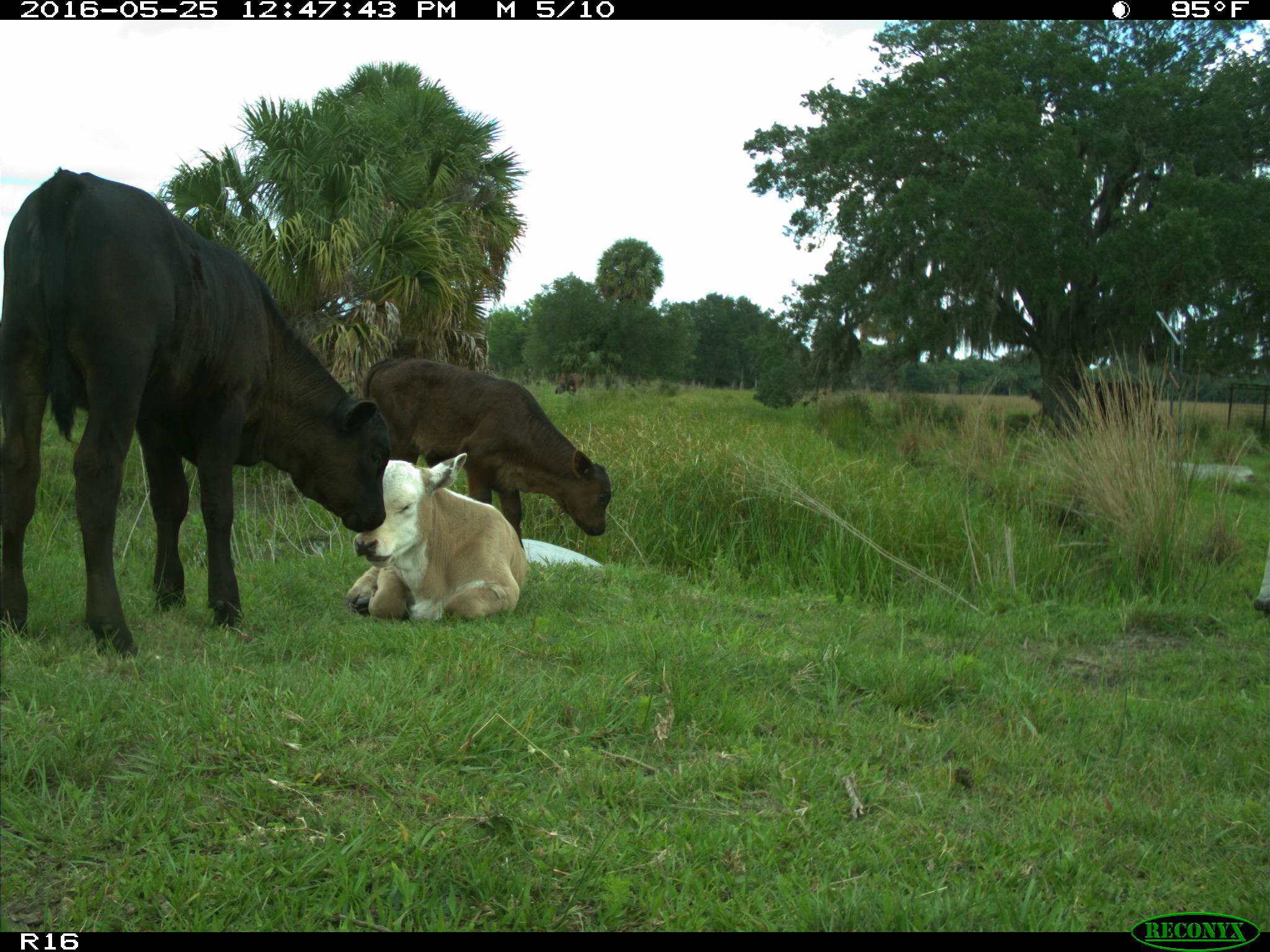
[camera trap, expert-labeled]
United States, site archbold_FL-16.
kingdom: Animalia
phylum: Chordata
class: Mammalia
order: Artiodactyla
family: Bovidae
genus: Bos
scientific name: Bos taurus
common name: domestic cow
Bos taurus (domestic cow).